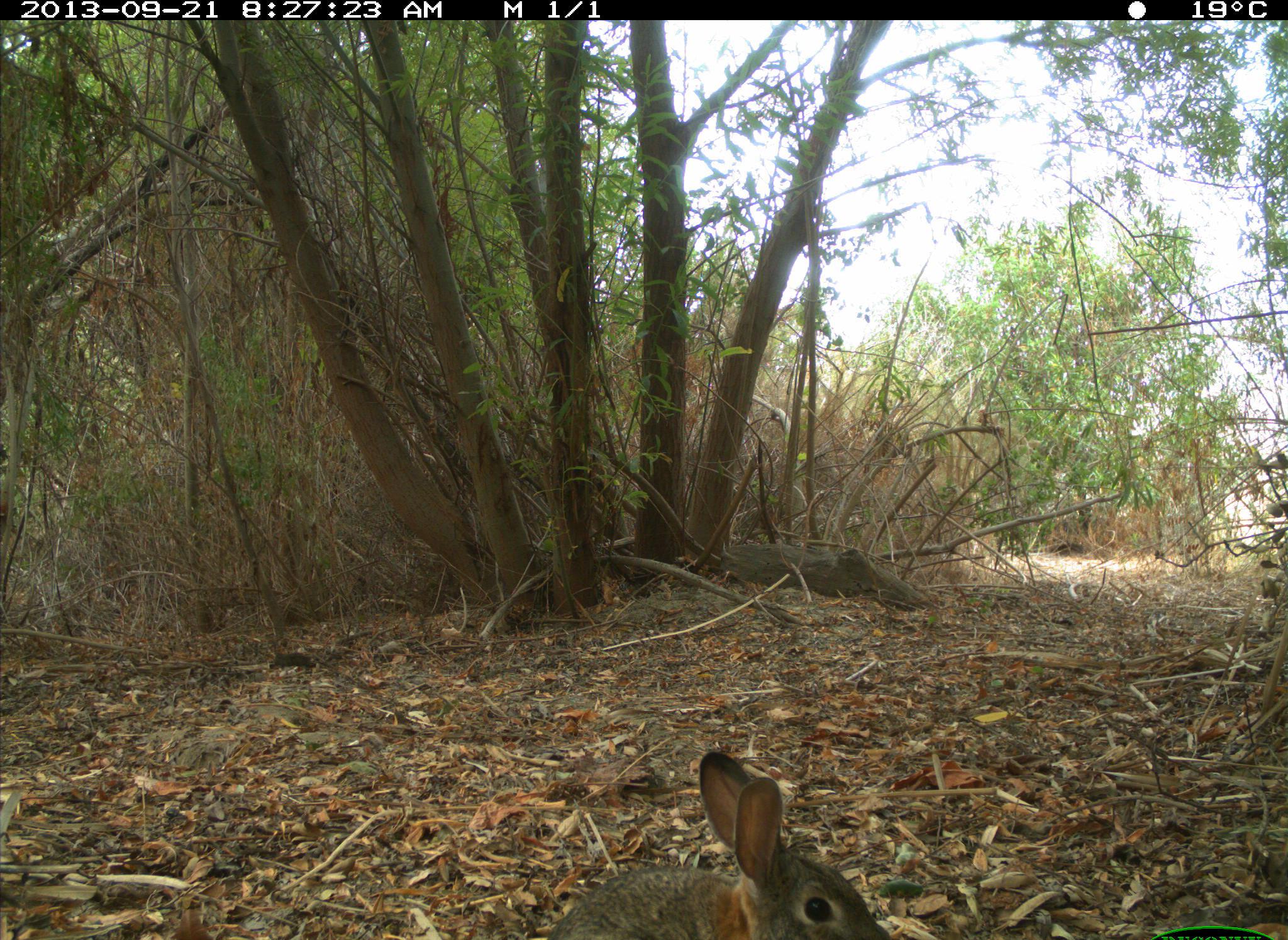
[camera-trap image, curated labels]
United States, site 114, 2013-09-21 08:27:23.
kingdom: Animalia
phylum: Chordata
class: Mammalia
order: Lagomorpha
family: Leporidae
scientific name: Leporidae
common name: rabbits and hares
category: rabbit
Rabbit (rabbits and hares) (Leporidae).